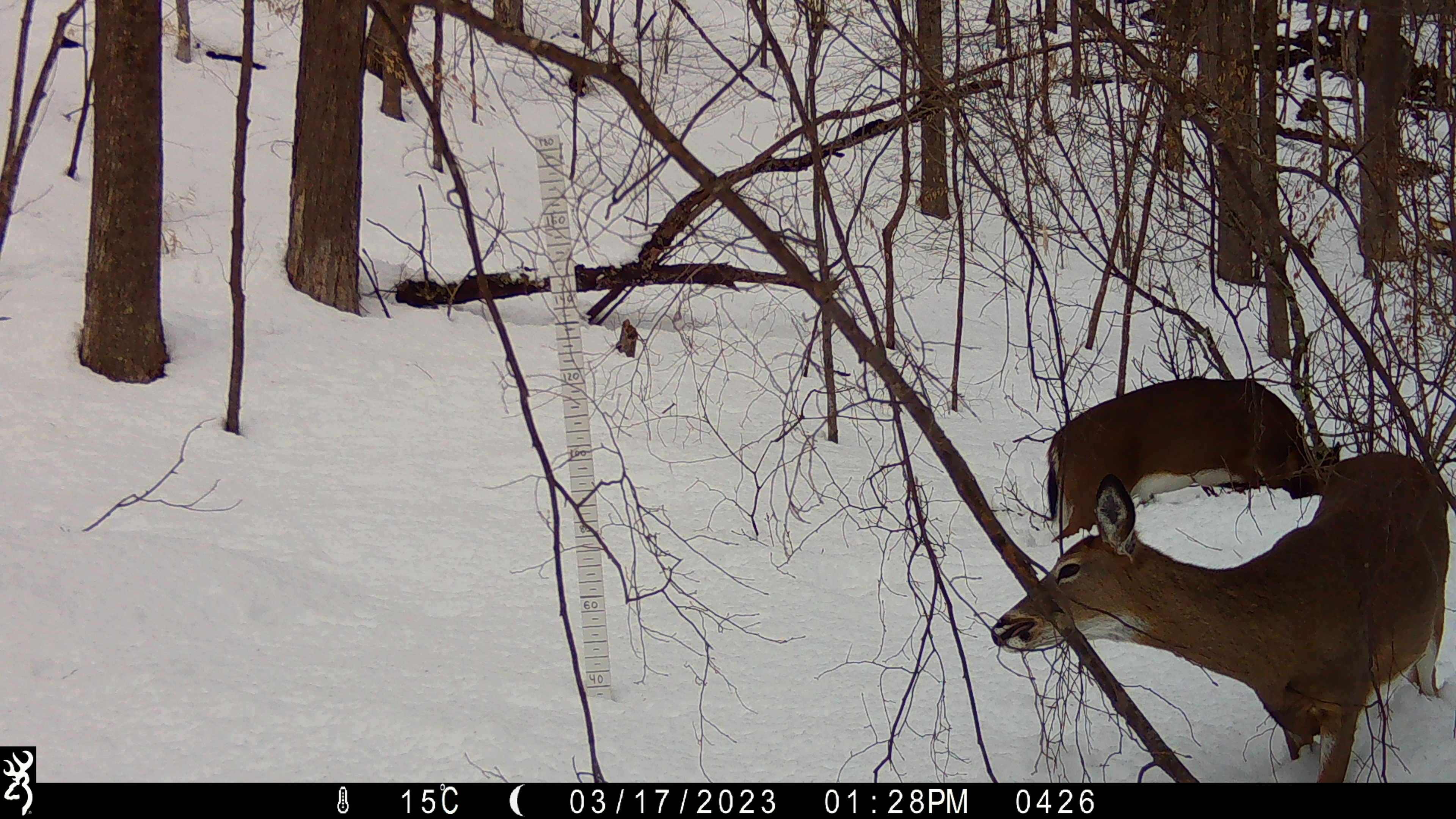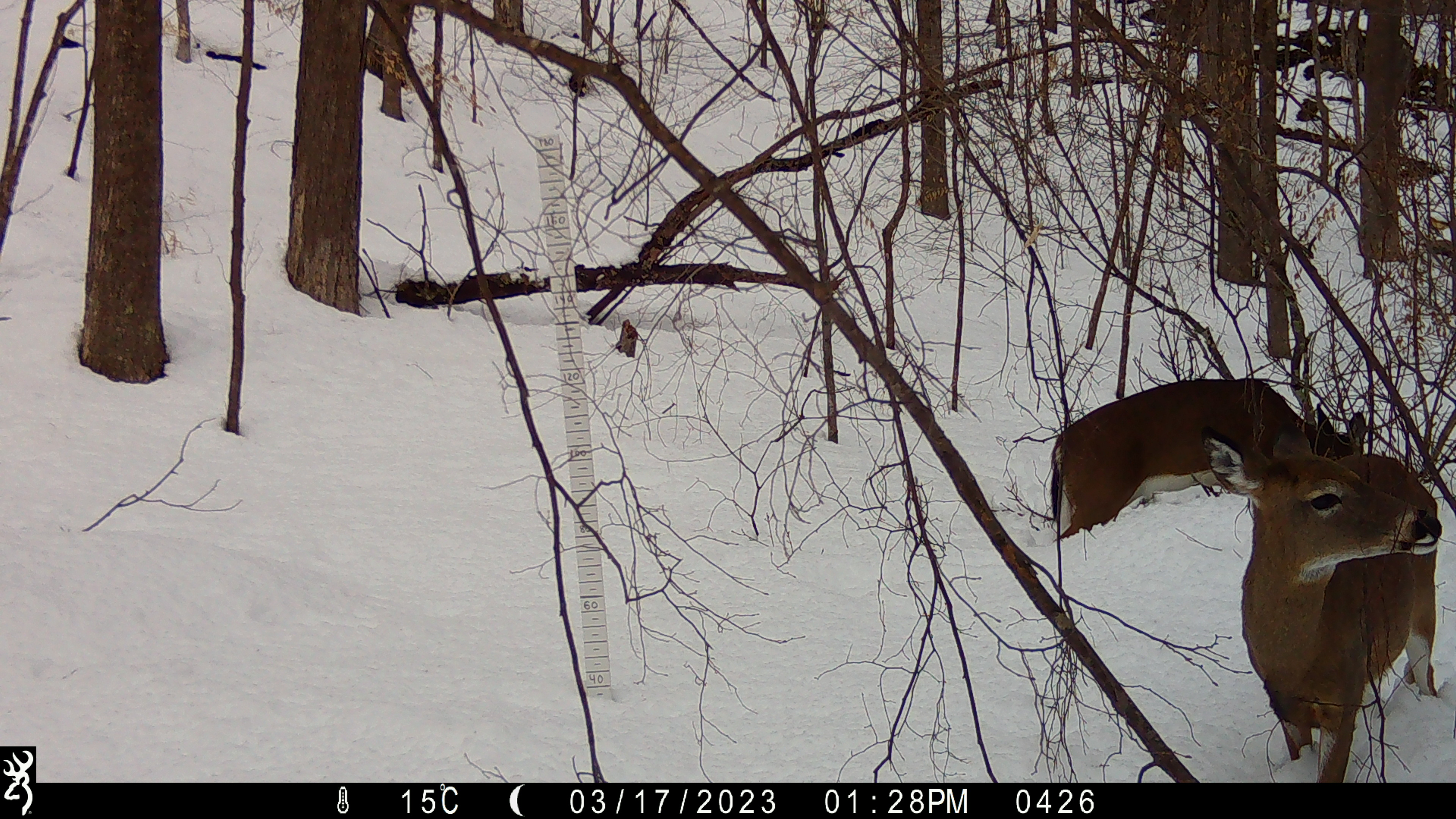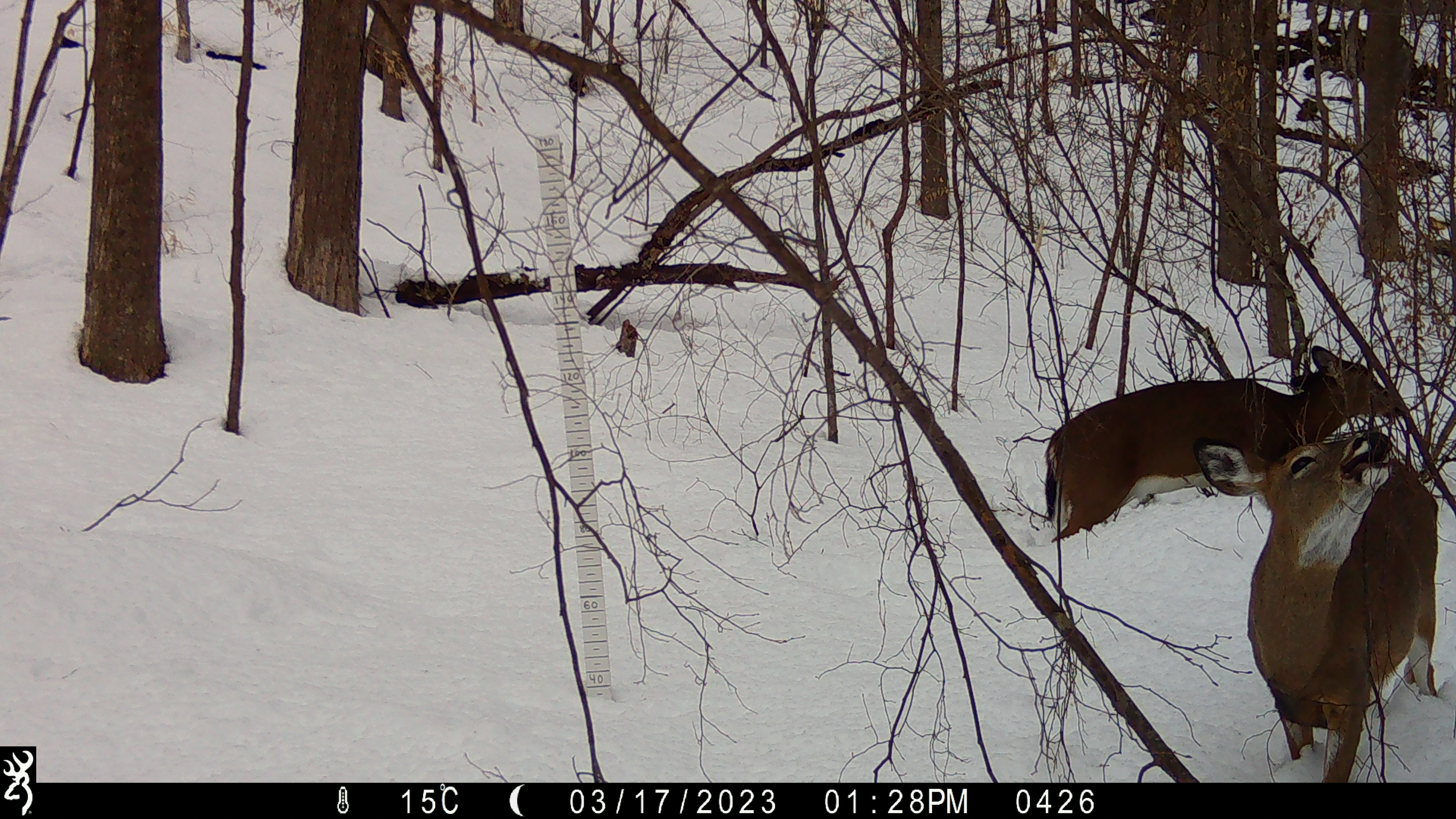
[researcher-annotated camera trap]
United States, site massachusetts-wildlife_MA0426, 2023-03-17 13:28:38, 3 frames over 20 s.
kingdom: Animalia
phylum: Chordata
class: Mammalia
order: Artiodactyla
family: Cervidae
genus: Odocoileus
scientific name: Odocoileus virginianus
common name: white-tailed deer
White-tailed deer (Odocoileus virginianus).